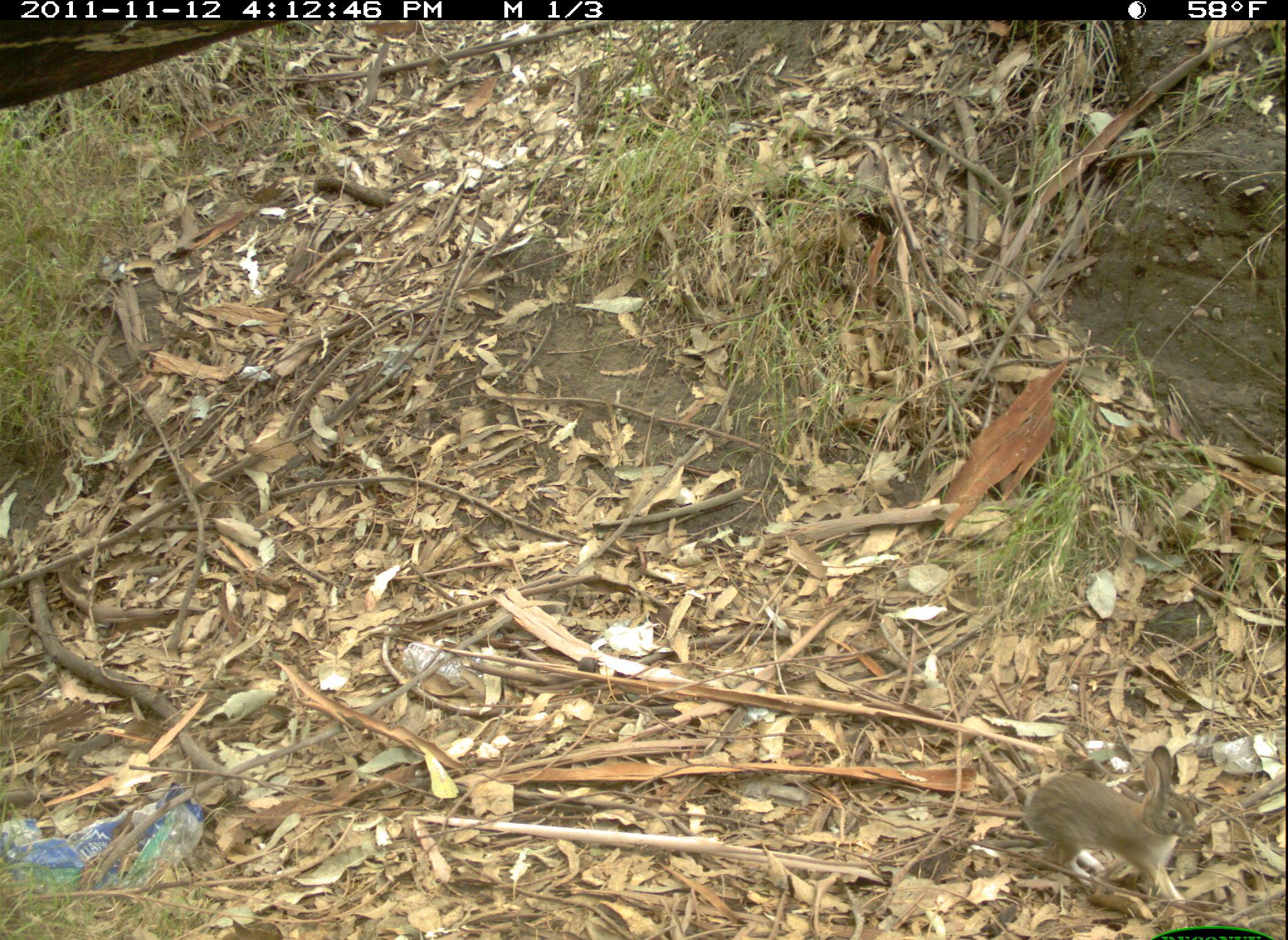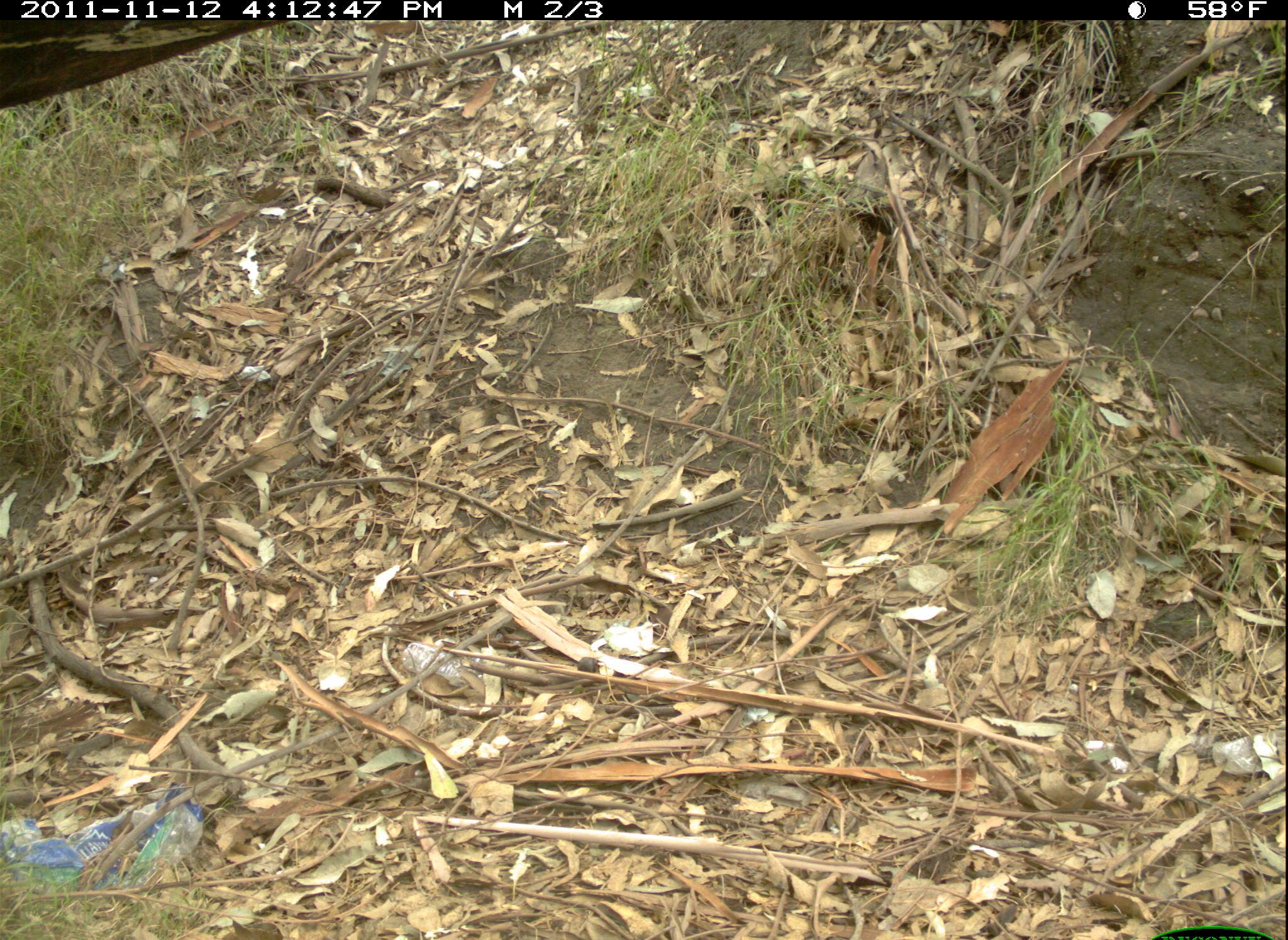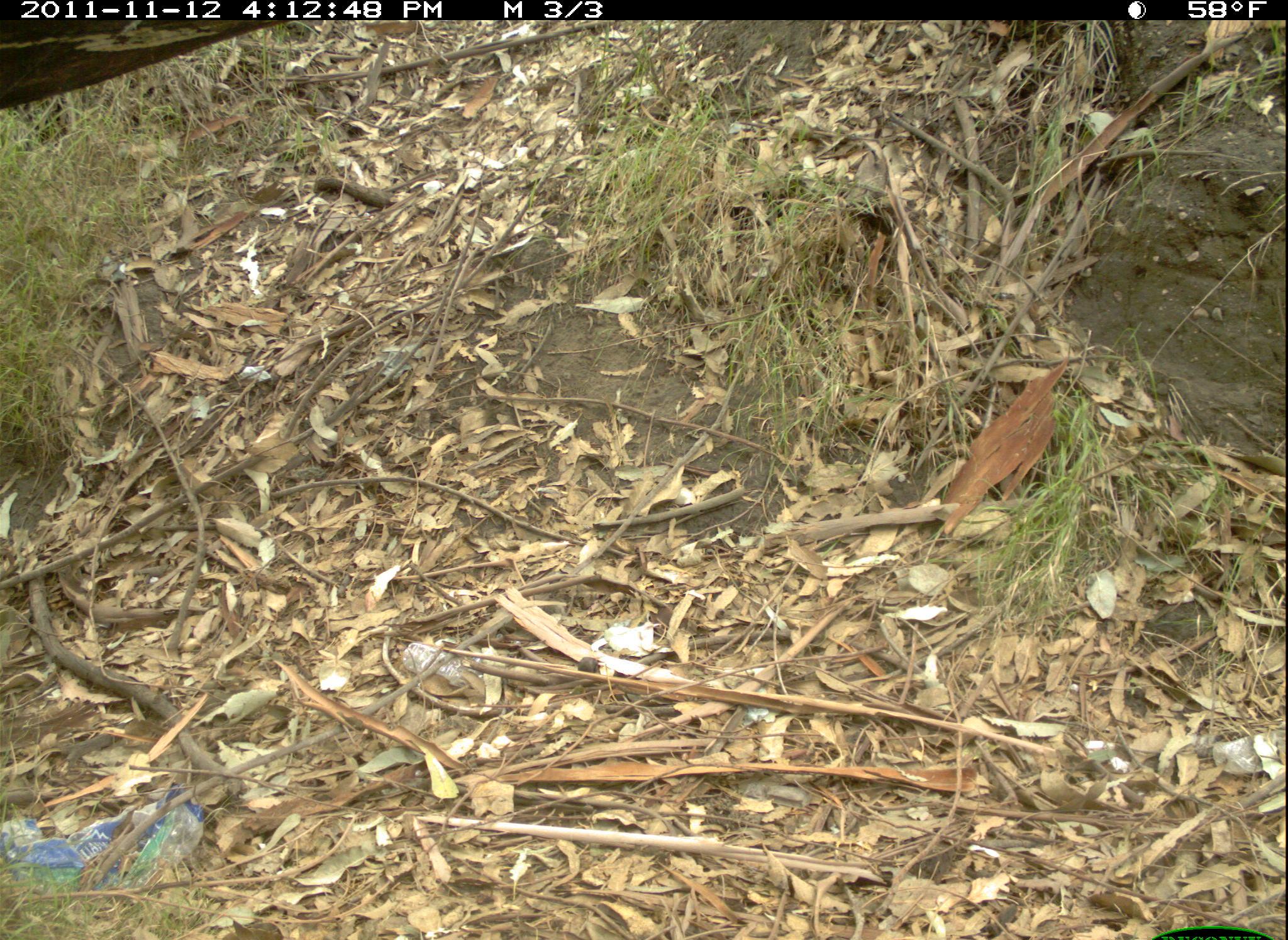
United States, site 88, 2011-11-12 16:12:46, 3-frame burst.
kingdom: Animalia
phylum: Chordata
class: Mammalia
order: Lagomorpha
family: Leporidae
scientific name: Leporidae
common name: rabbits and hares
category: rabbit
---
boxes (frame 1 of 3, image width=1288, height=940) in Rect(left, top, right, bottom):
rabbit: Rect(1021, 738, 1214, 920)